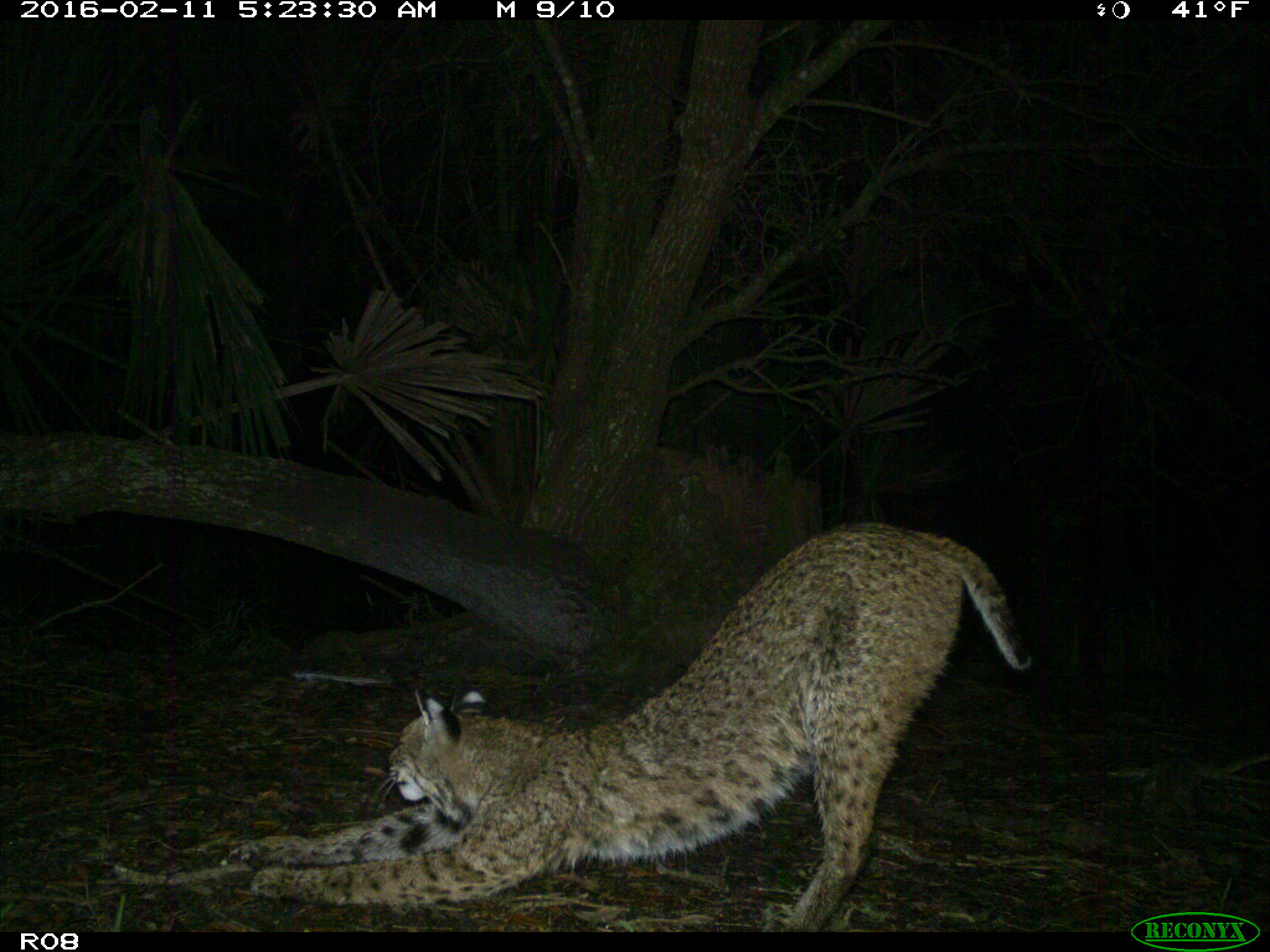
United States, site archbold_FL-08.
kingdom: Animalia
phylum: Chordata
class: Mammalia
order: Carnivora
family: Felidae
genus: Lynx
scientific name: Lynx rufus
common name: bobcat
Lynx rufus (bobcat).